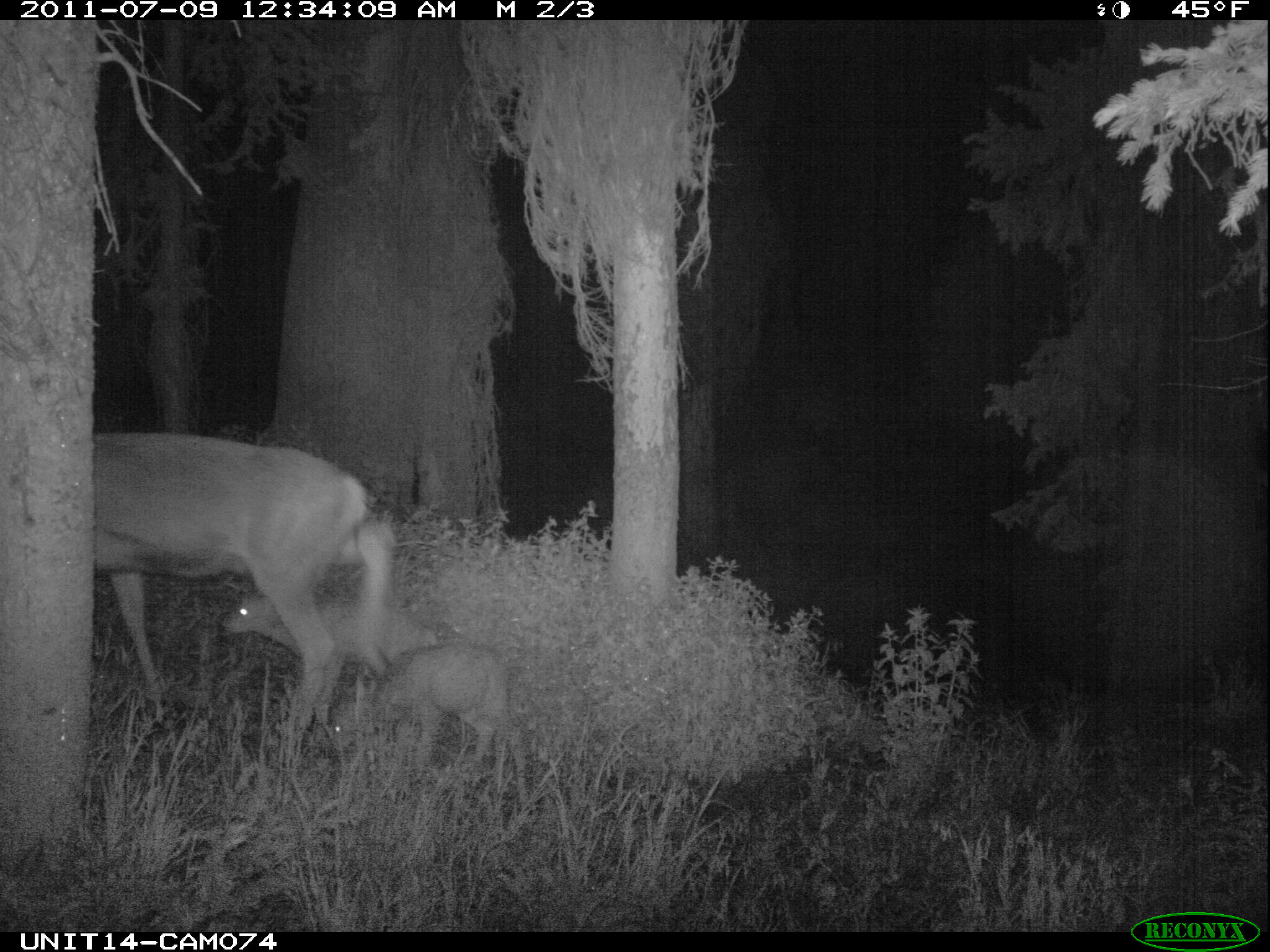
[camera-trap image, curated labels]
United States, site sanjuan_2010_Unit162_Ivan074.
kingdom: Animalia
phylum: Chordata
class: Mammalia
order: Artiodactyla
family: Cervidae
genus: Odocoileus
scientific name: Odocoileus hemionus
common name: mule deer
Odocoileus hemionus (mule deer).